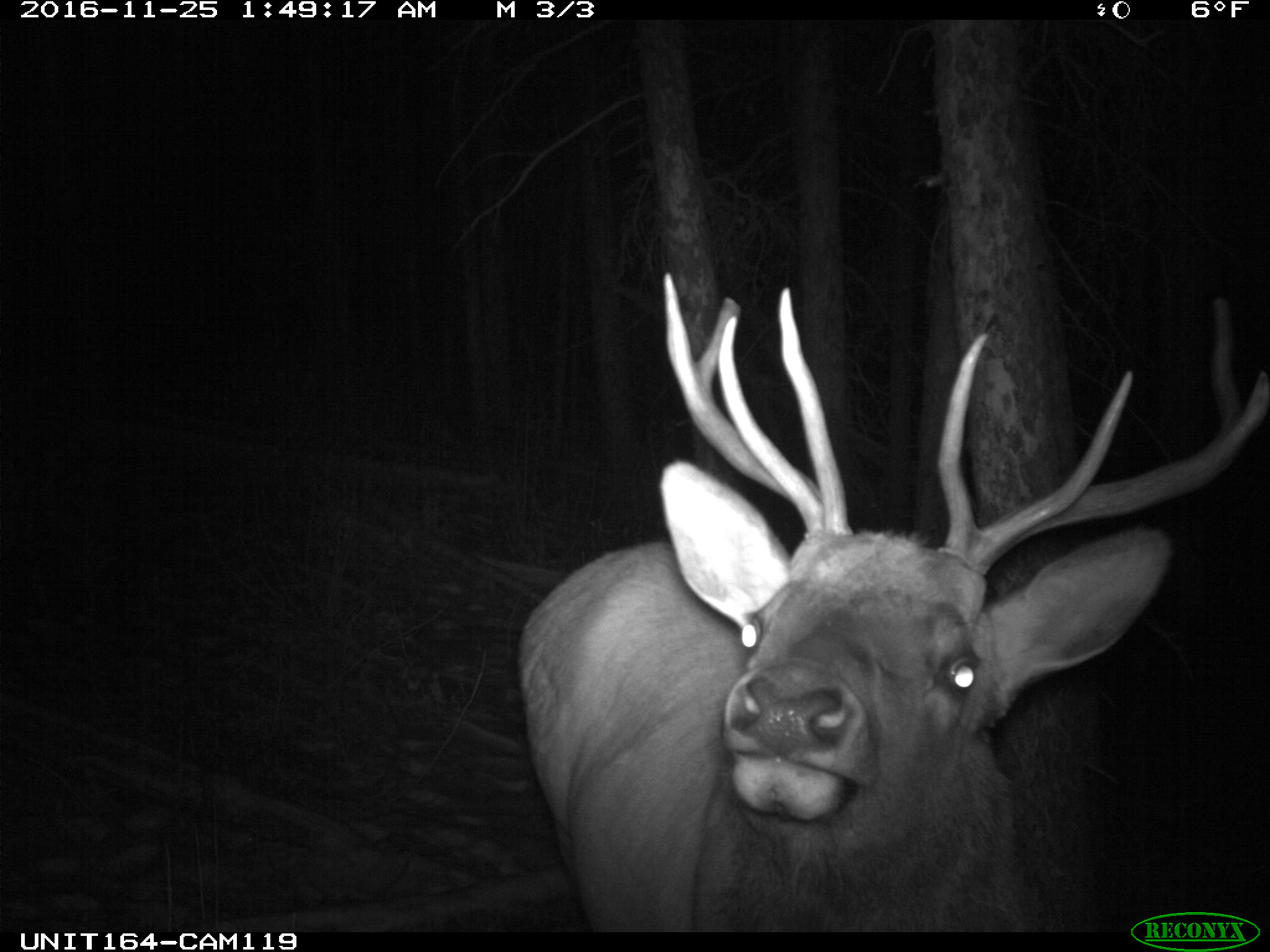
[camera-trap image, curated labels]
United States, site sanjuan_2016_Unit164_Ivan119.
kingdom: Animalia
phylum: Chordata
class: Mammalia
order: Artiodactyla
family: Cervidae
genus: Cervus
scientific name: Cervus elaphus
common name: red deer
Cervus elaphus (red deer).